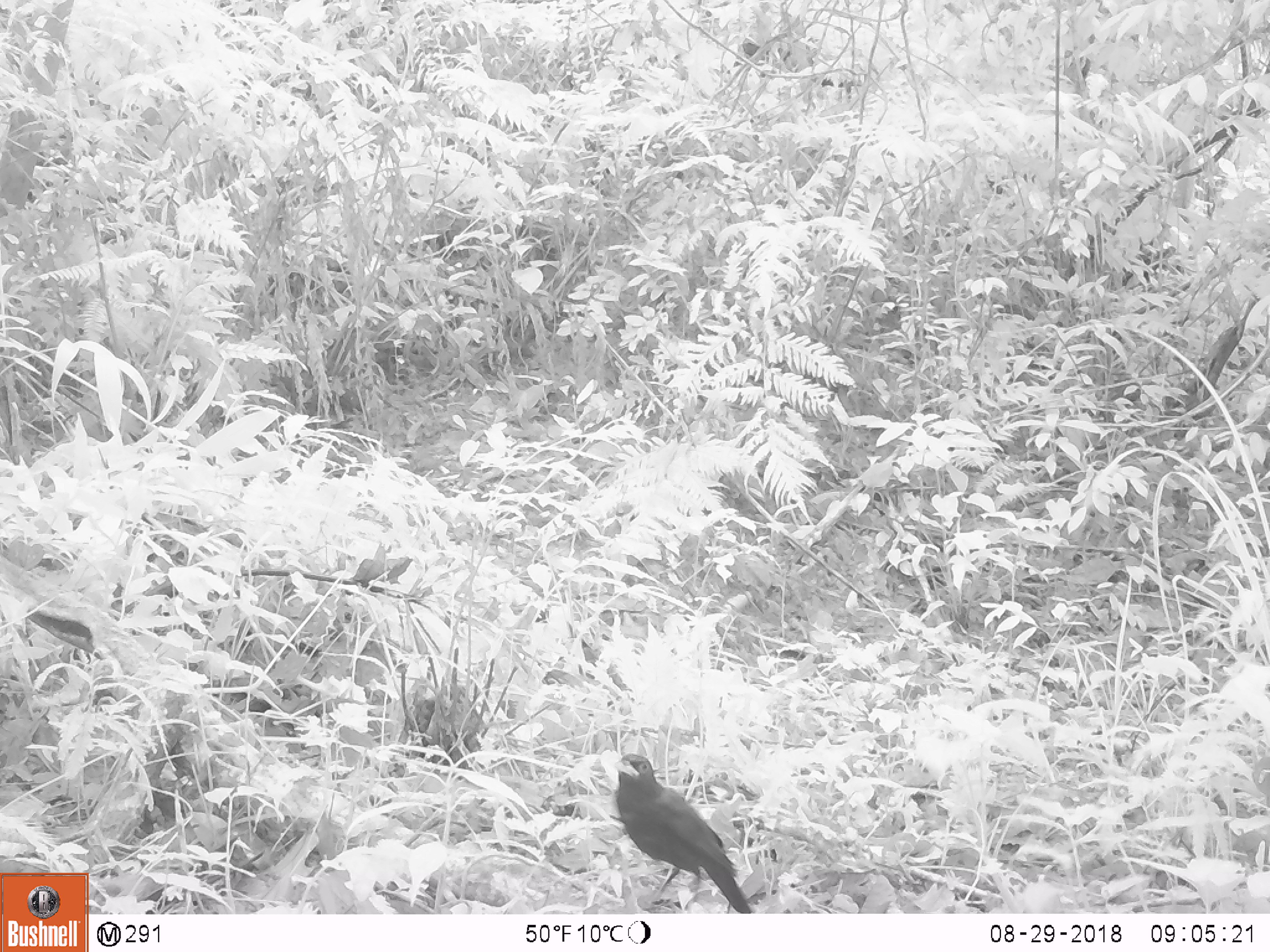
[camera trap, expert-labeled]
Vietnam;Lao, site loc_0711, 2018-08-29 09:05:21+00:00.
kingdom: Animalia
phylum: Chordata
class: Aves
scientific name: Aves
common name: bird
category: unidentified bird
Unidentified bird (bird) (Aves). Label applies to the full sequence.